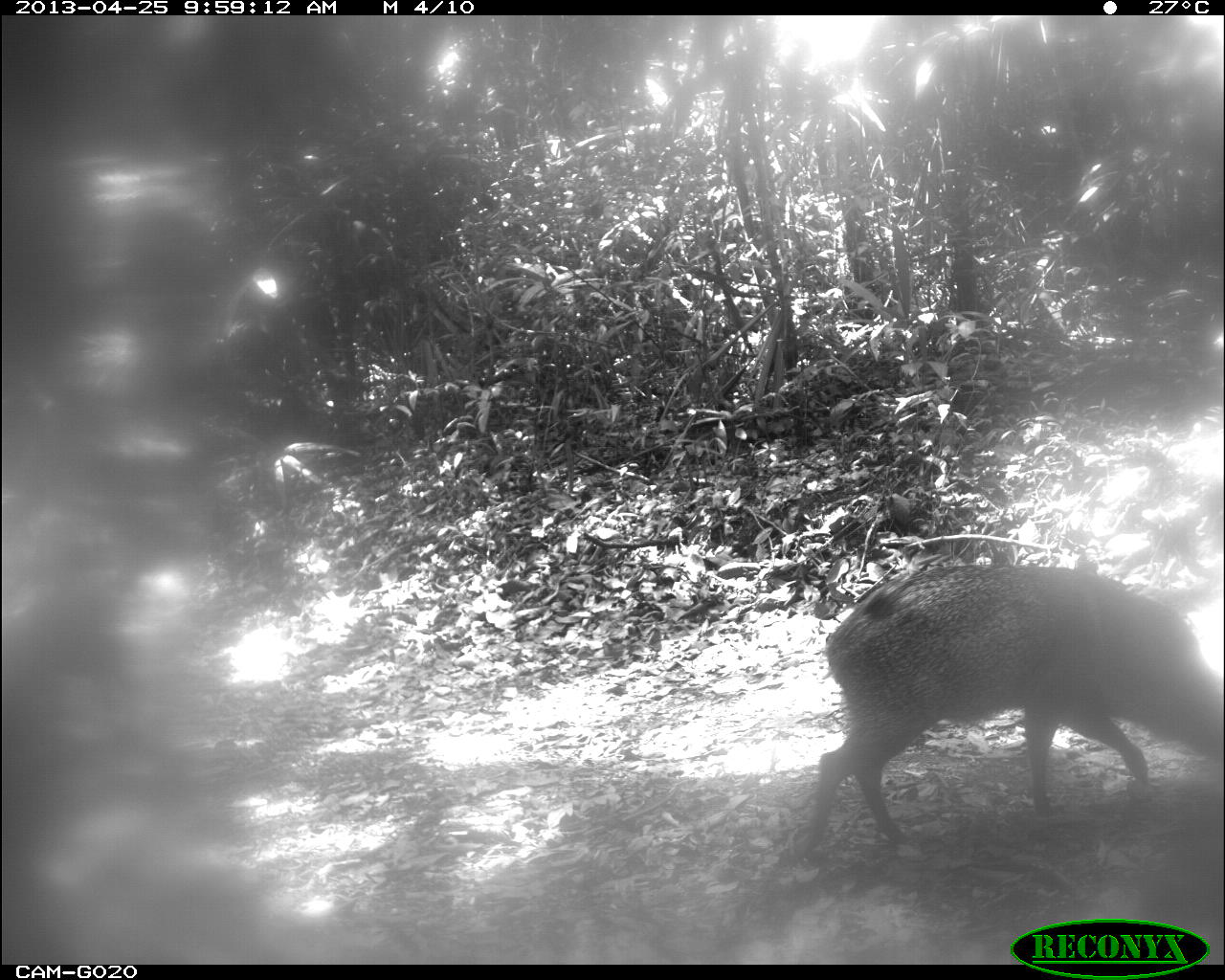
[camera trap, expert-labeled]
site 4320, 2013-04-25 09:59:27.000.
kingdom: Animalia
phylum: Chordata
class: Mammalia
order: Artiodactyla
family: Tayassuidae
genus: Pecari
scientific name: Pecari tajacu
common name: collared peccary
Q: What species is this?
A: Pecari tajacu (collared peccary).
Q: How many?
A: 2.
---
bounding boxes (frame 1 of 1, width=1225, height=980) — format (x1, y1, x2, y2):
pecari tajacu: (776, 563, 1223, 866)